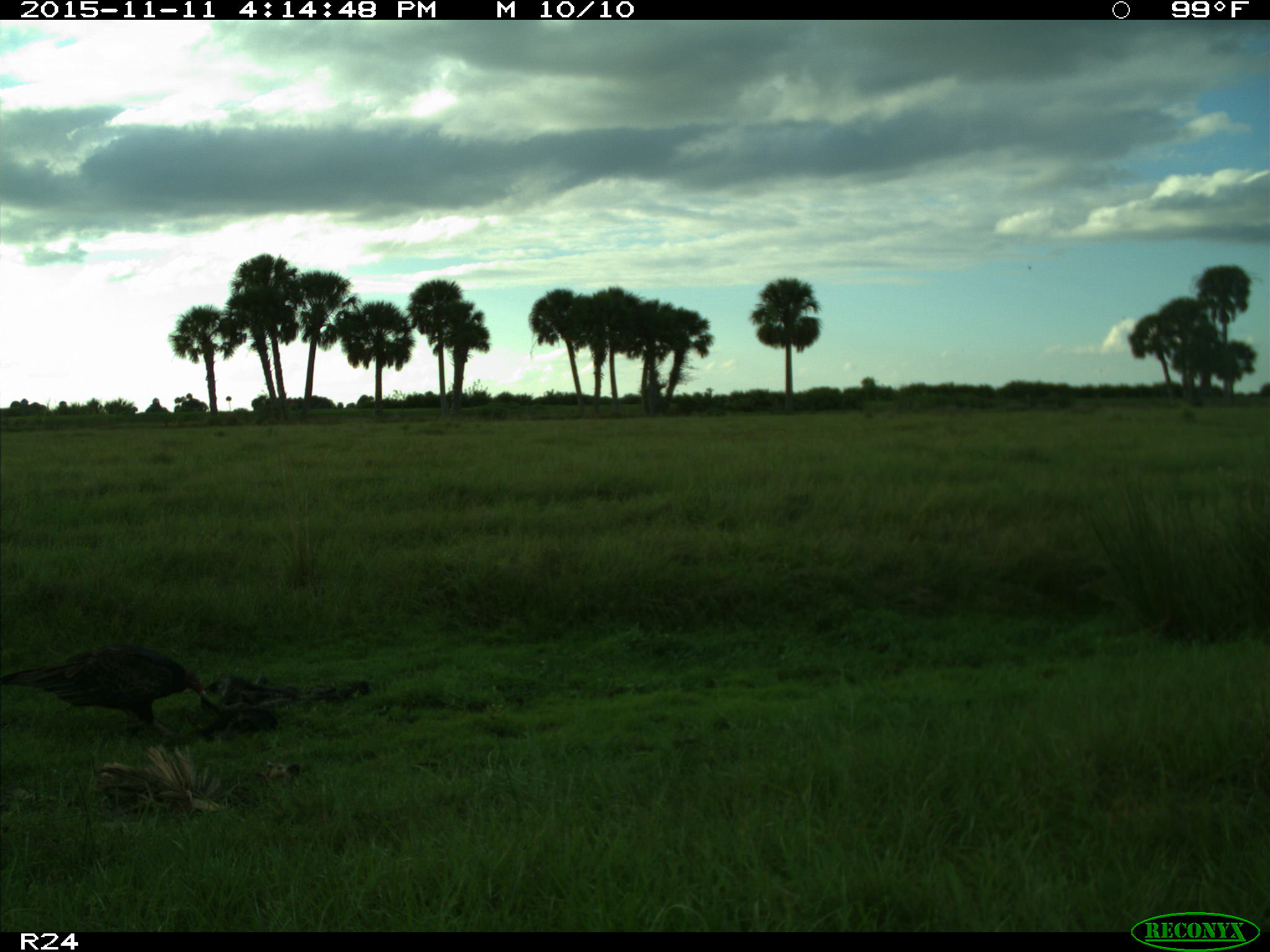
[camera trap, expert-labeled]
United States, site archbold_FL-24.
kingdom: Animalia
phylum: Chordata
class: Aves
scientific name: Aves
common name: birds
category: unidentified bird